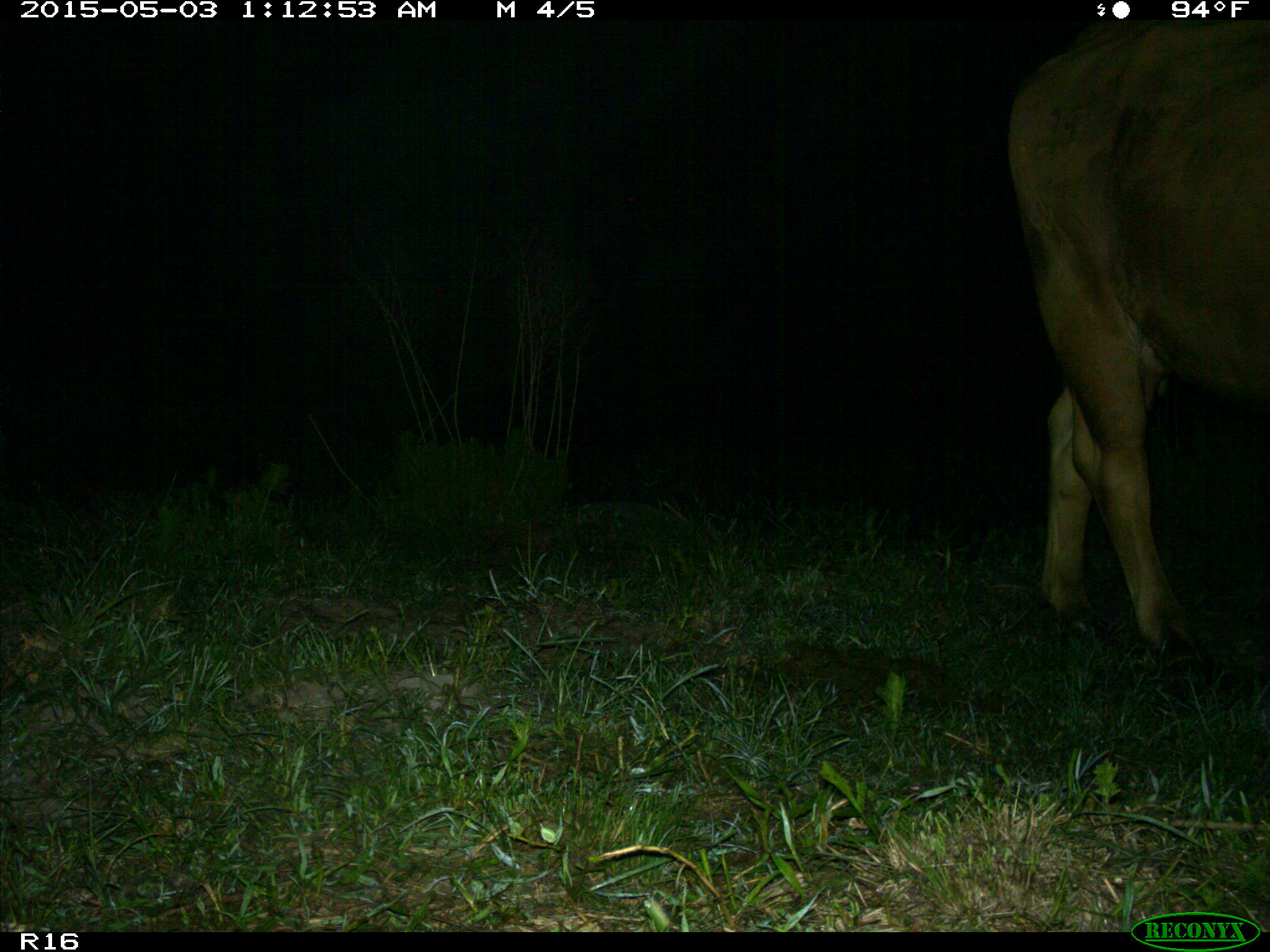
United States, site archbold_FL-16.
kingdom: Animalia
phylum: Chordata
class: Mammalia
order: Artiodactyla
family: Bovidae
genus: Bos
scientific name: Bos taurus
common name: domestic cow